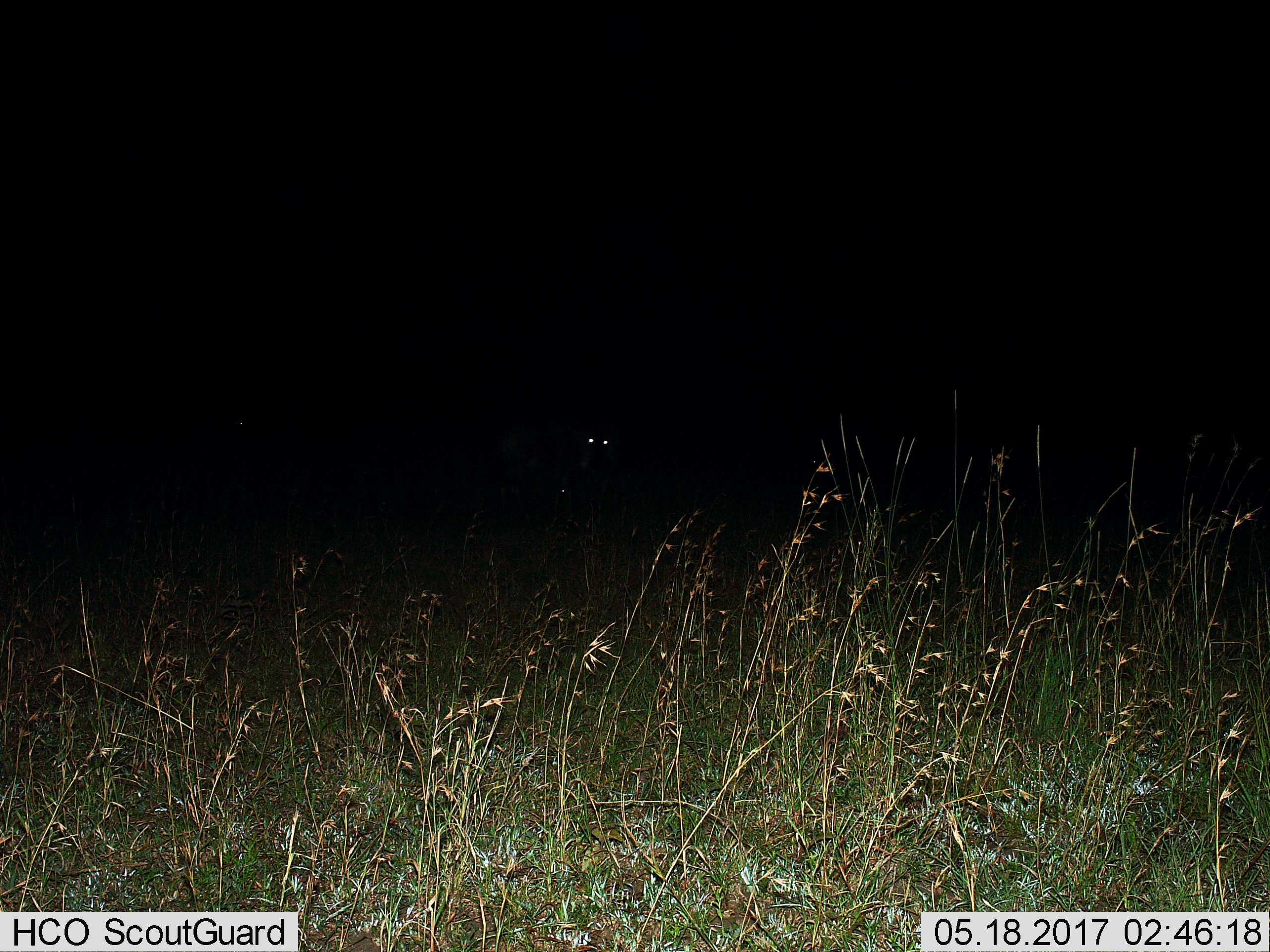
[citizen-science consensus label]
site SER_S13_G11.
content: unidentified animal